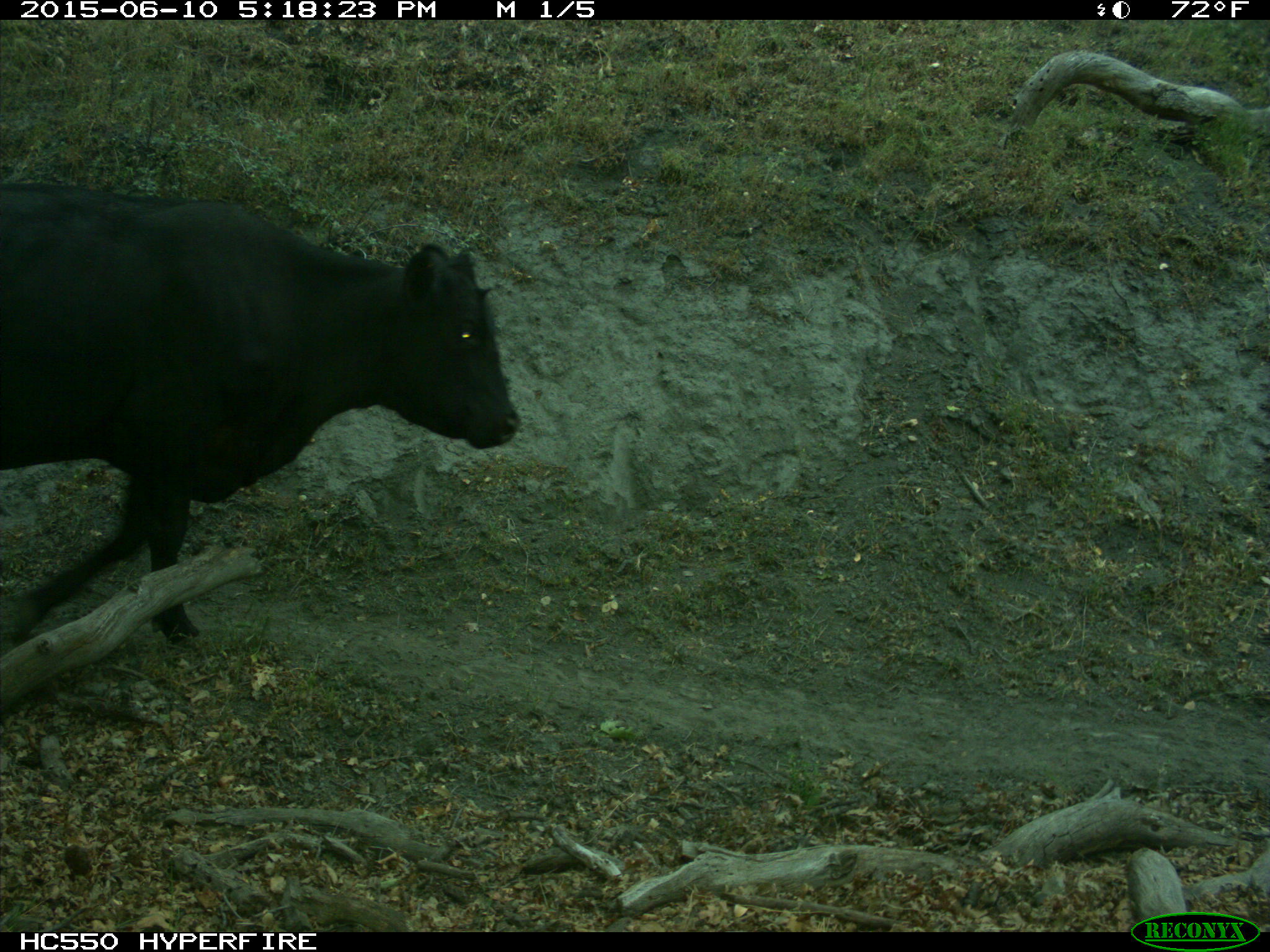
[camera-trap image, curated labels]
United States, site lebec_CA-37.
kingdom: Animalia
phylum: Chordata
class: Mammalia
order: Artiodactyla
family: Bovidae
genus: Bos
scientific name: Bos taurus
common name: domestic cow